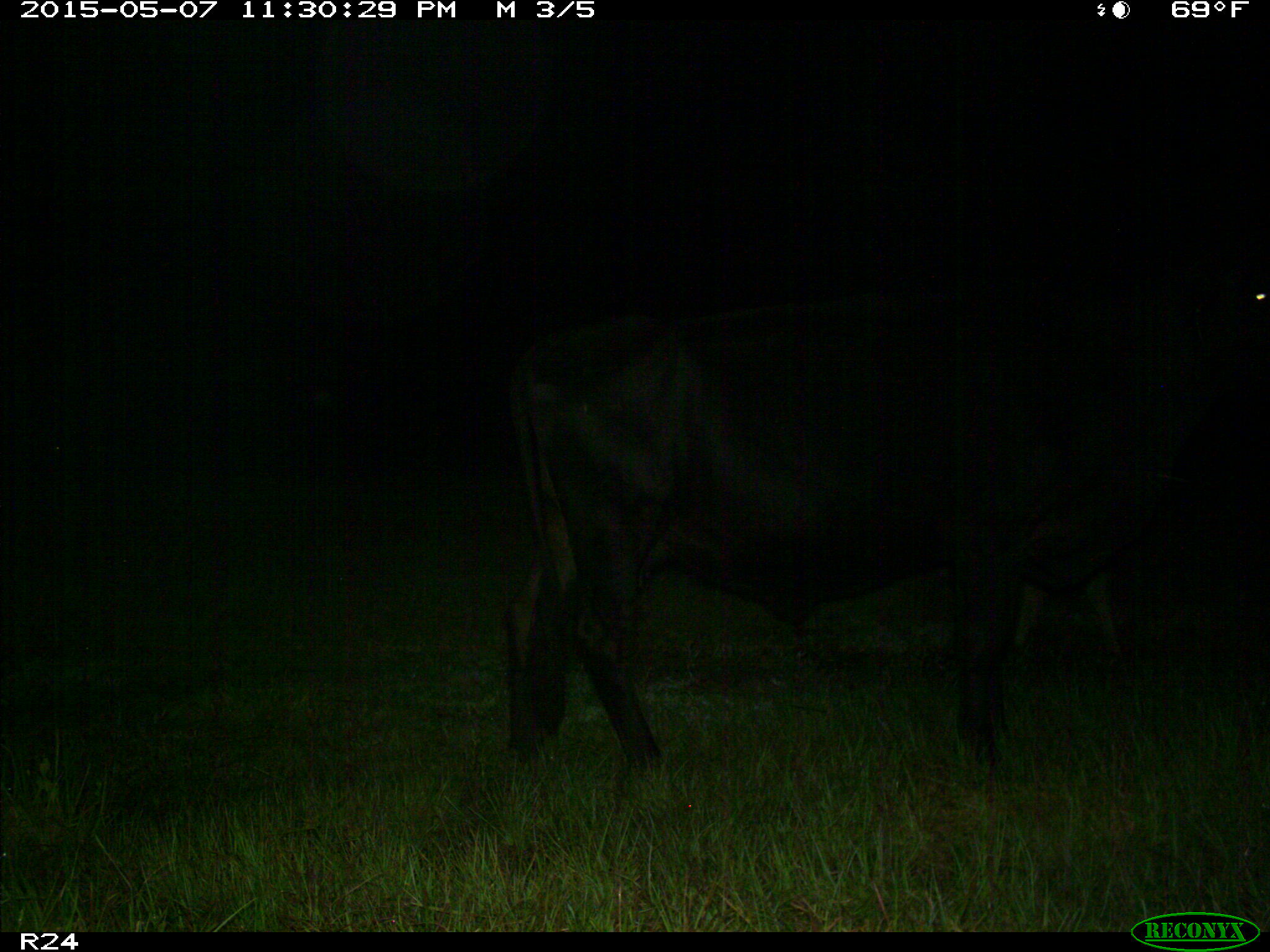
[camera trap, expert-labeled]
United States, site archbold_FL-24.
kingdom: Animalia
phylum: Chordata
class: Mammalia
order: Artiodactyla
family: Bovidae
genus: Bos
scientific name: Bos taurus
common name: domestic cow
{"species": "Bos taurus (domestic cow)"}